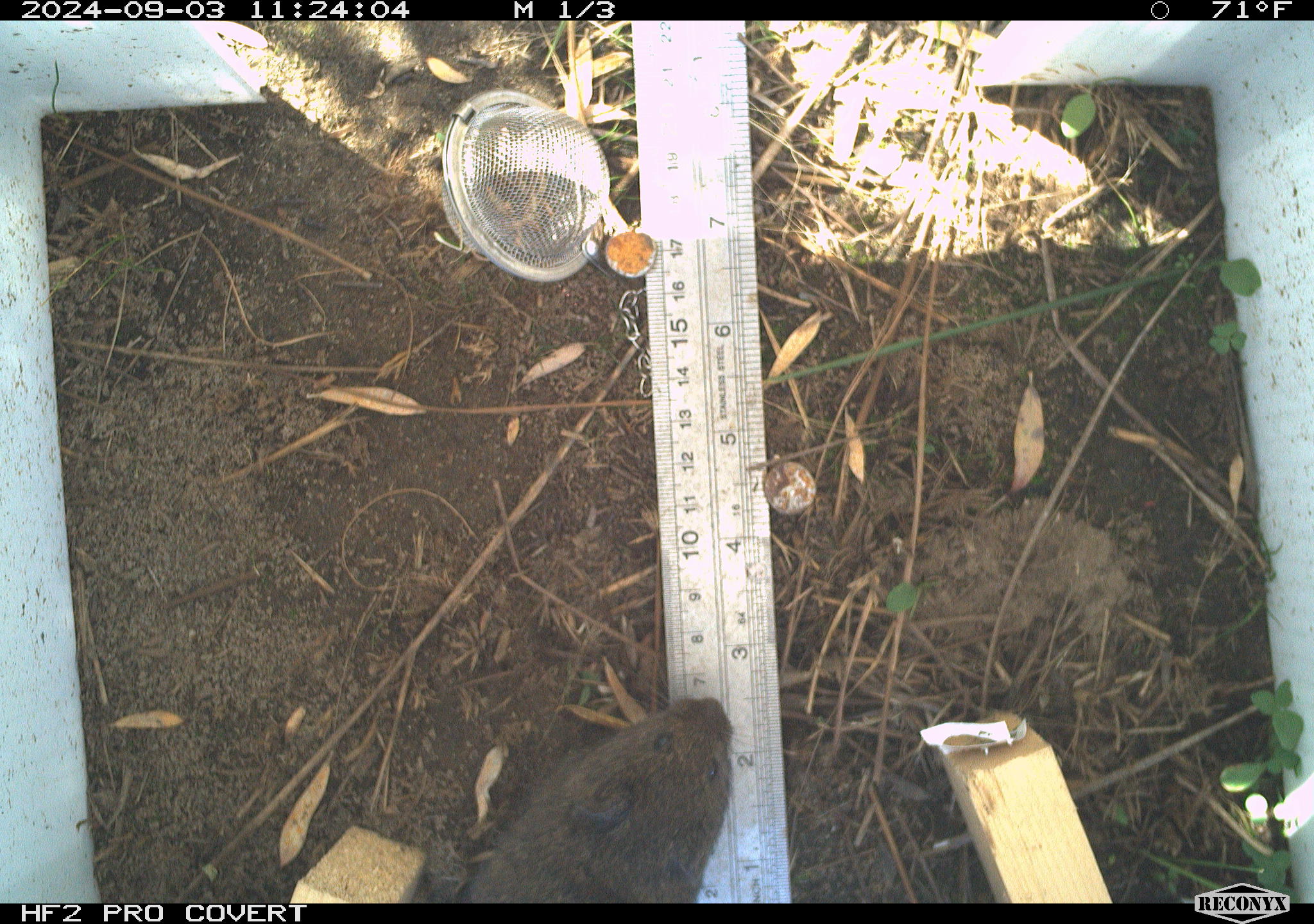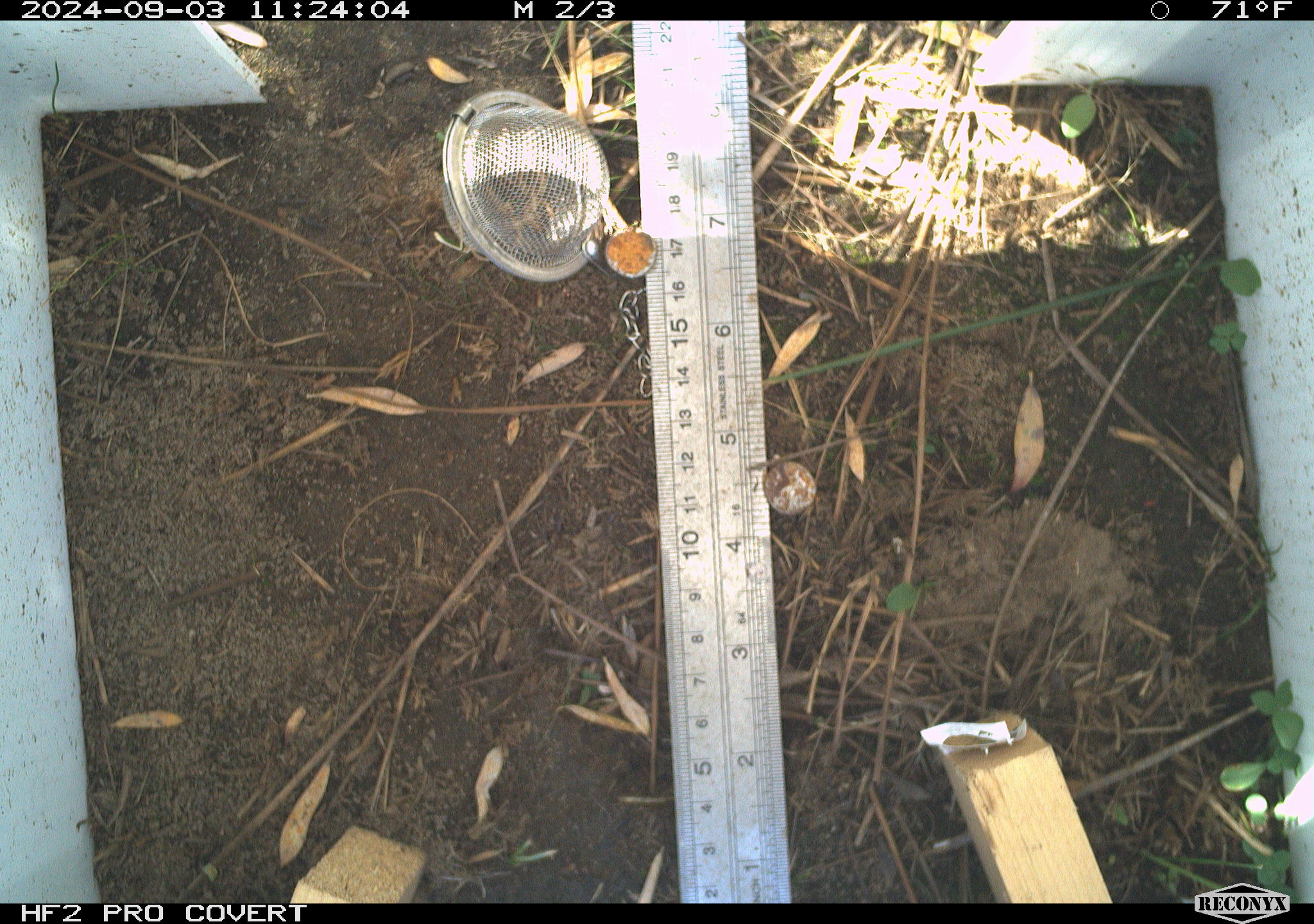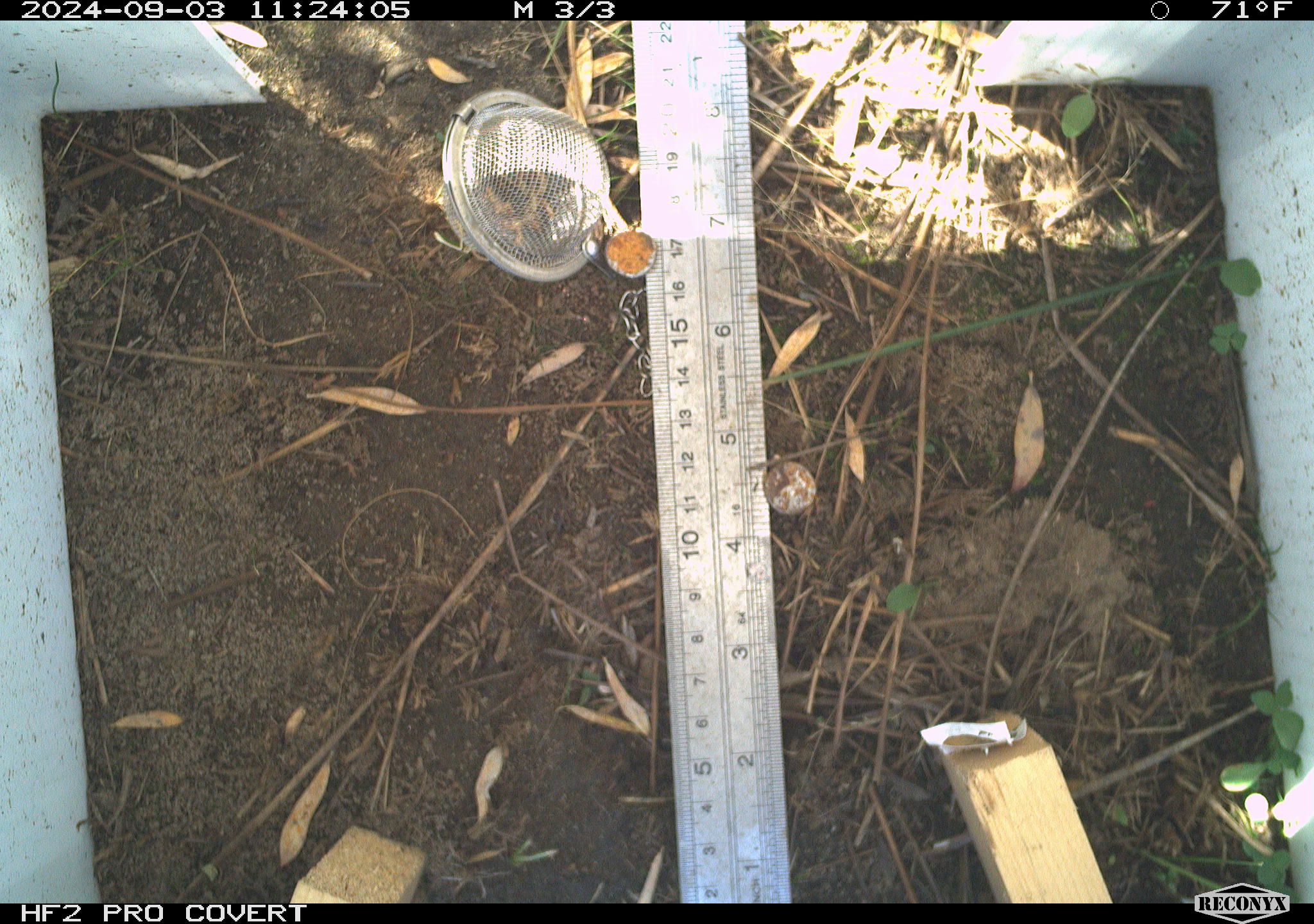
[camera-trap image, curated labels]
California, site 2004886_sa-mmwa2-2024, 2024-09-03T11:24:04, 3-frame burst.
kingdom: Animalia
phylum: Chordata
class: Mammalia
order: Rodentia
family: Cricetidae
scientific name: Arvicolinae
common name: voles, lemmings, and muskrats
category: arvicolinae subfamily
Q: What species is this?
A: Arvicolinae subfamily (voles, lemmings, and muskrats) (Arvicolinae).